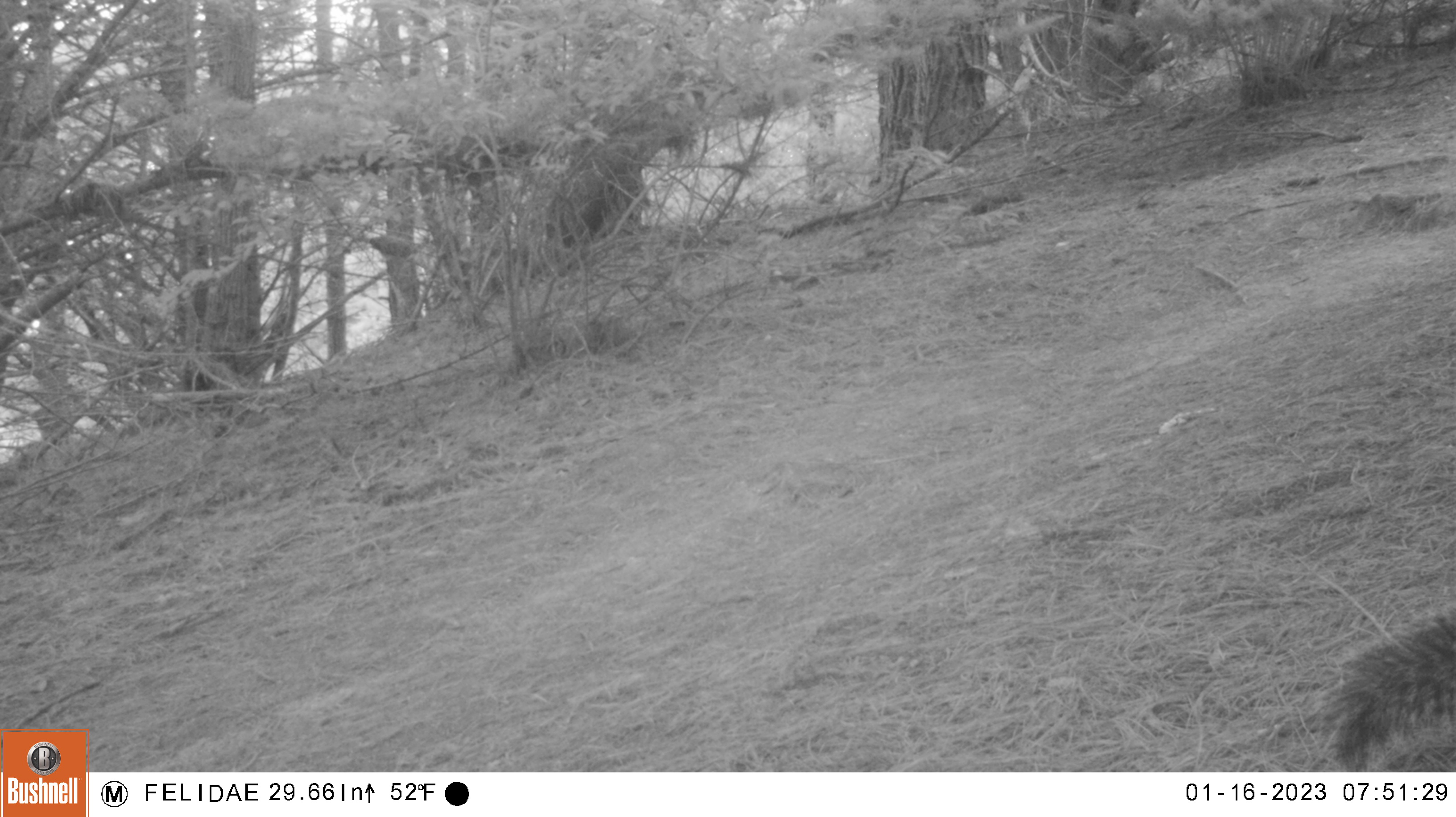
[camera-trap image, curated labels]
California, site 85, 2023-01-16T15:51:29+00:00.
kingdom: Animalia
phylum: Chordata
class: Mammalia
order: Rodentia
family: Sciuridae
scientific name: Sciuridae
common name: squirrel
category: unknown squirrel